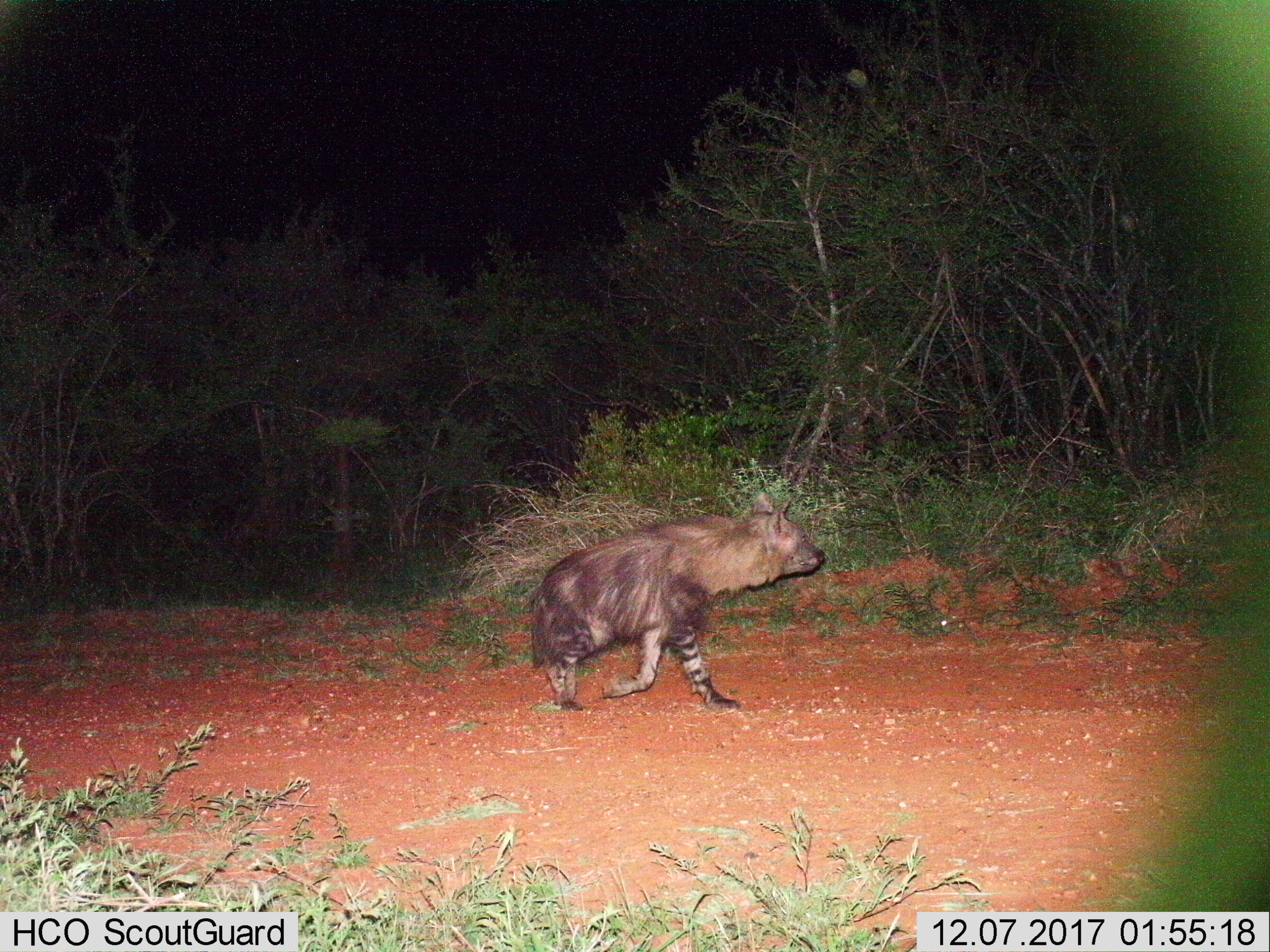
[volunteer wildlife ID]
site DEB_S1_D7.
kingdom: Animalia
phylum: Chordata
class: Mammalia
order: Carnivora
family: Hyaenidae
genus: Parahyaena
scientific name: Parahyaena brunnea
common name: brown hyena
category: hyenabrown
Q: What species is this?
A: Hyenabrown (brown hyena) (Parahyaena brunnea).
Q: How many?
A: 1.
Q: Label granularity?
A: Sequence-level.